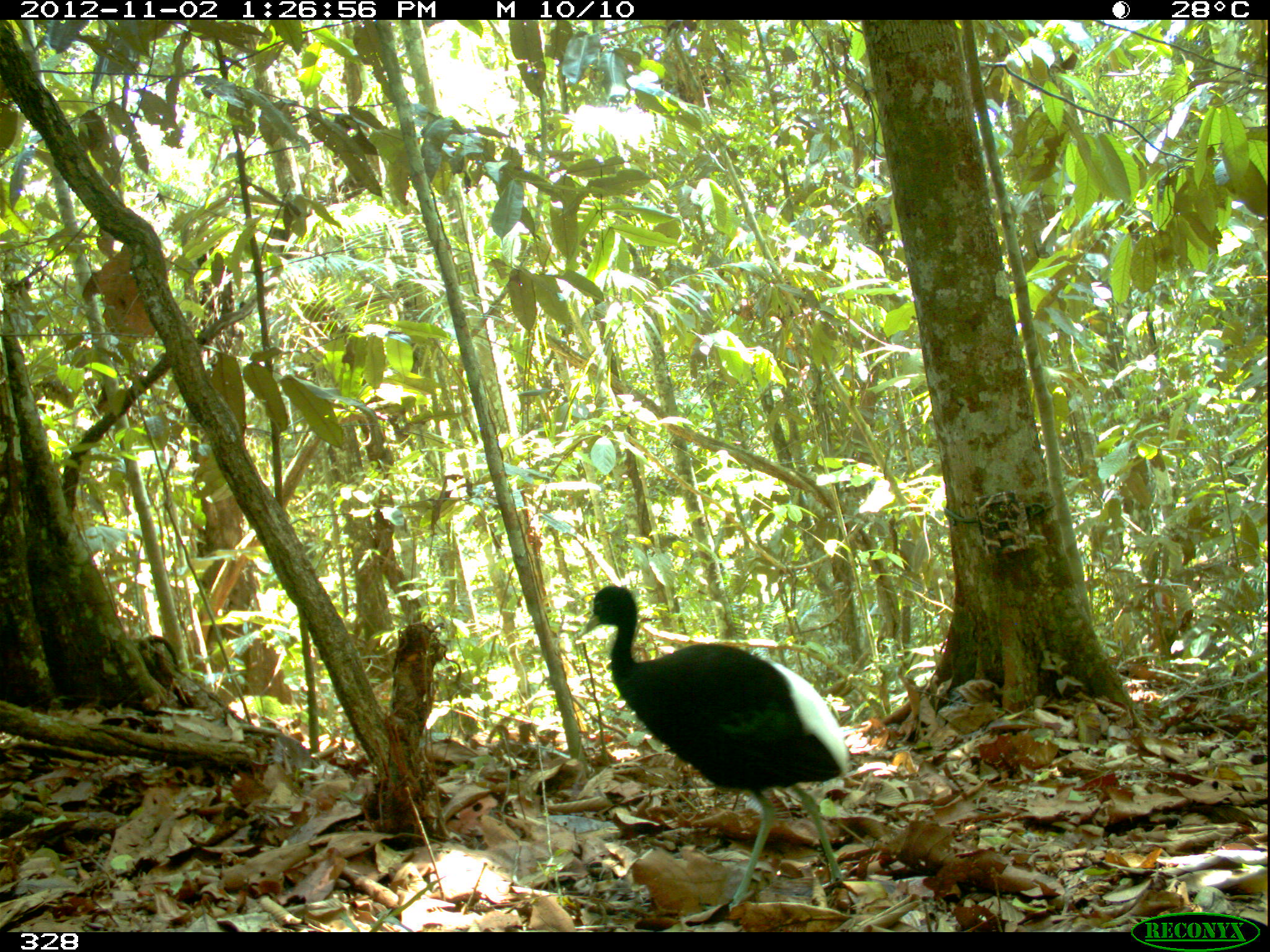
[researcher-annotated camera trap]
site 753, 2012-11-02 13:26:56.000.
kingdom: Animalia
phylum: Chordata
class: Aves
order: Gruiformes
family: Psophiidae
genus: Psophia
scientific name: Psophia leucoptera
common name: pale-winged trumpeter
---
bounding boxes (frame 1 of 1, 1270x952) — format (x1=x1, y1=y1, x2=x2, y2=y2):
psophia leucoptera: (x1=584, y1=584, x2=847, y2=911)